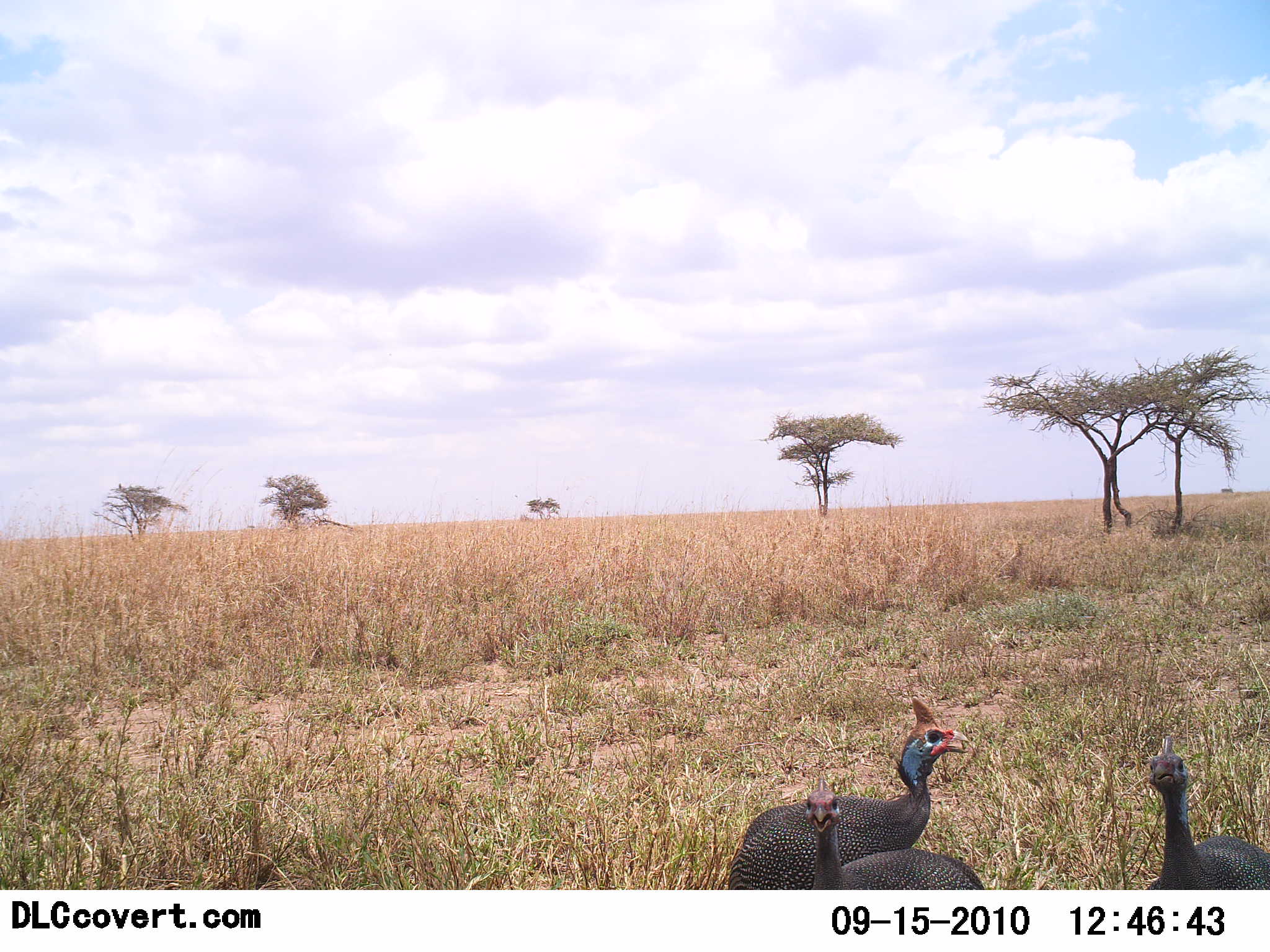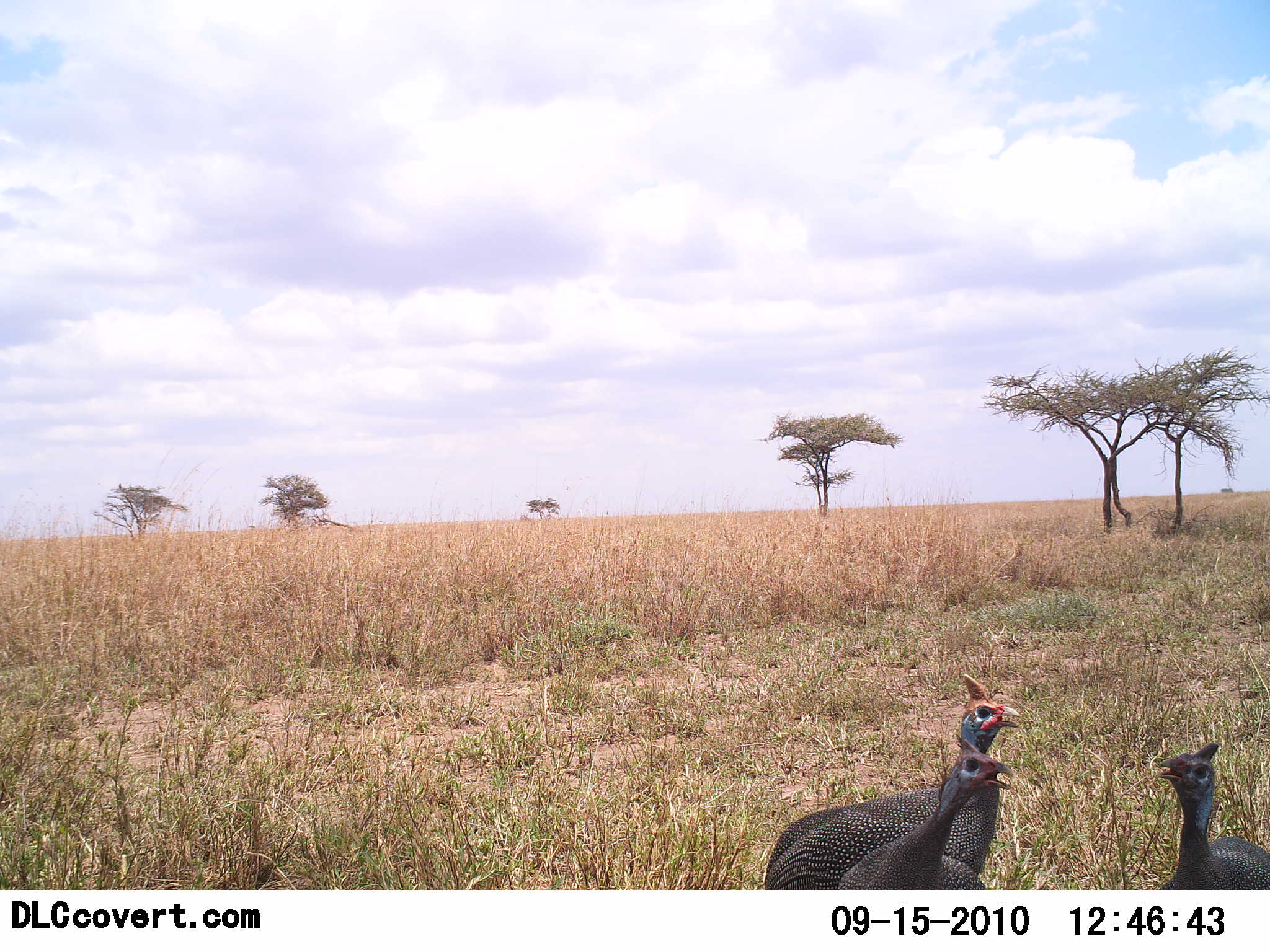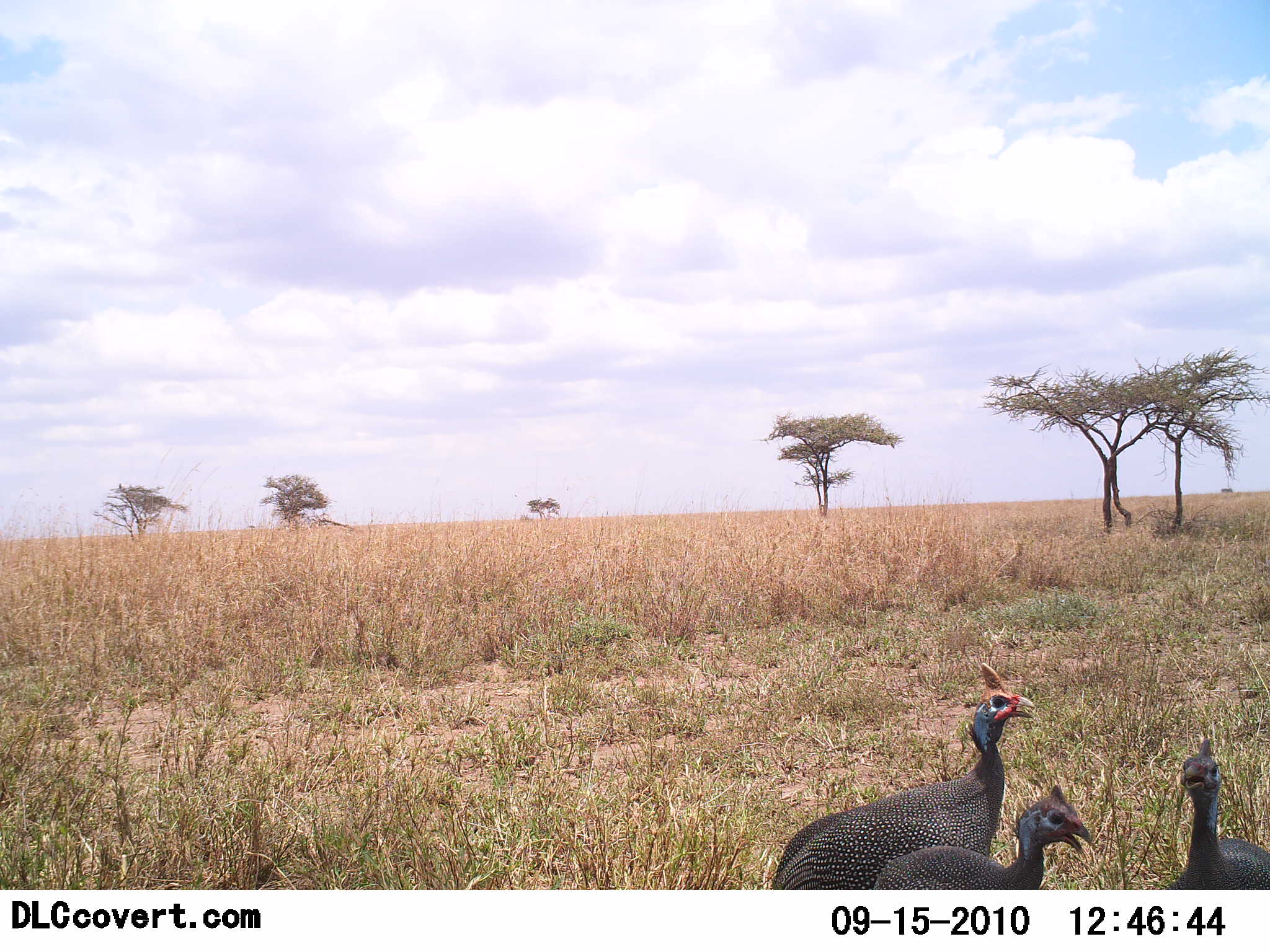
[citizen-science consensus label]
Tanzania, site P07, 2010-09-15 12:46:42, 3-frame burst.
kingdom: Animalia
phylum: Chordata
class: Aves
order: Galliformes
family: Numididae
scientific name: Numididae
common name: guinea fowl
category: guineafowl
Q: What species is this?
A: Guineafowl (guinea fowl) (Numididae).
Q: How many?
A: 3.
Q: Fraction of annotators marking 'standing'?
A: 80%.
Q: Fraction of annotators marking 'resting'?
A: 7%.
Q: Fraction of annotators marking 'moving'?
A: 7%.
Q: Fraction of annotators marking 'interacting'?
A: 20%.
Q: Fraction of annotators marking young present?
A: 0%.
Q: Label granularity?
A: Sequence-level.